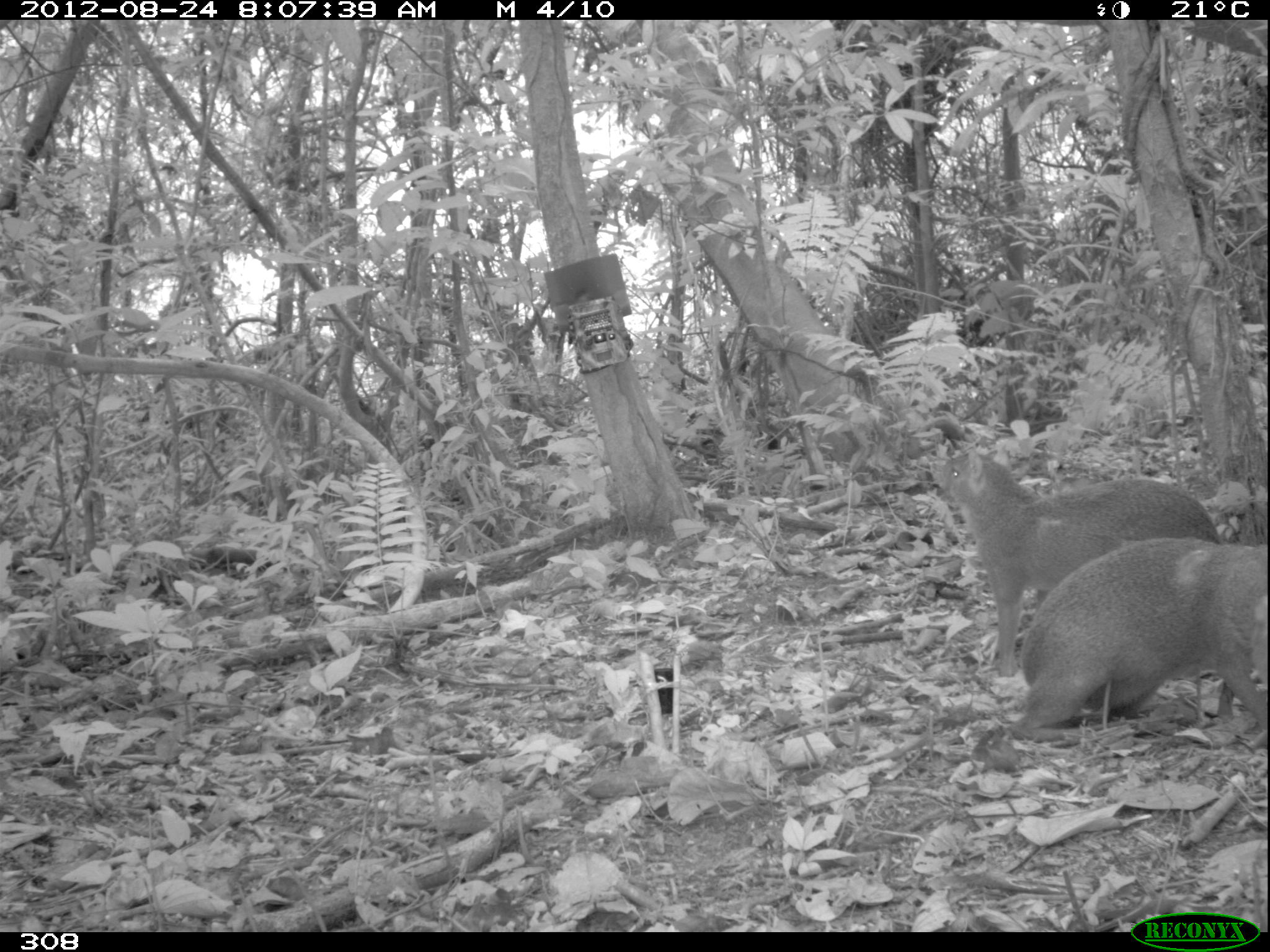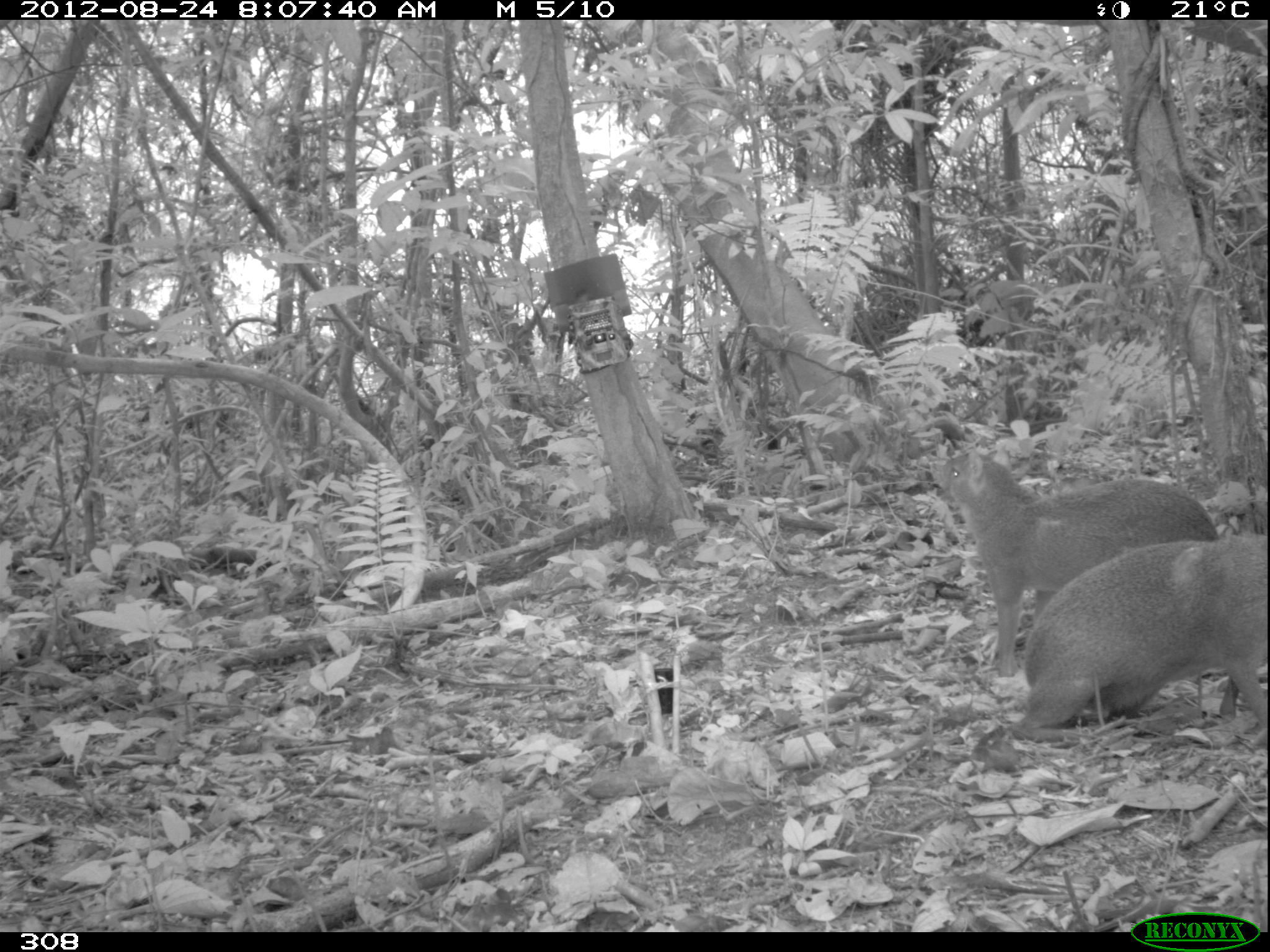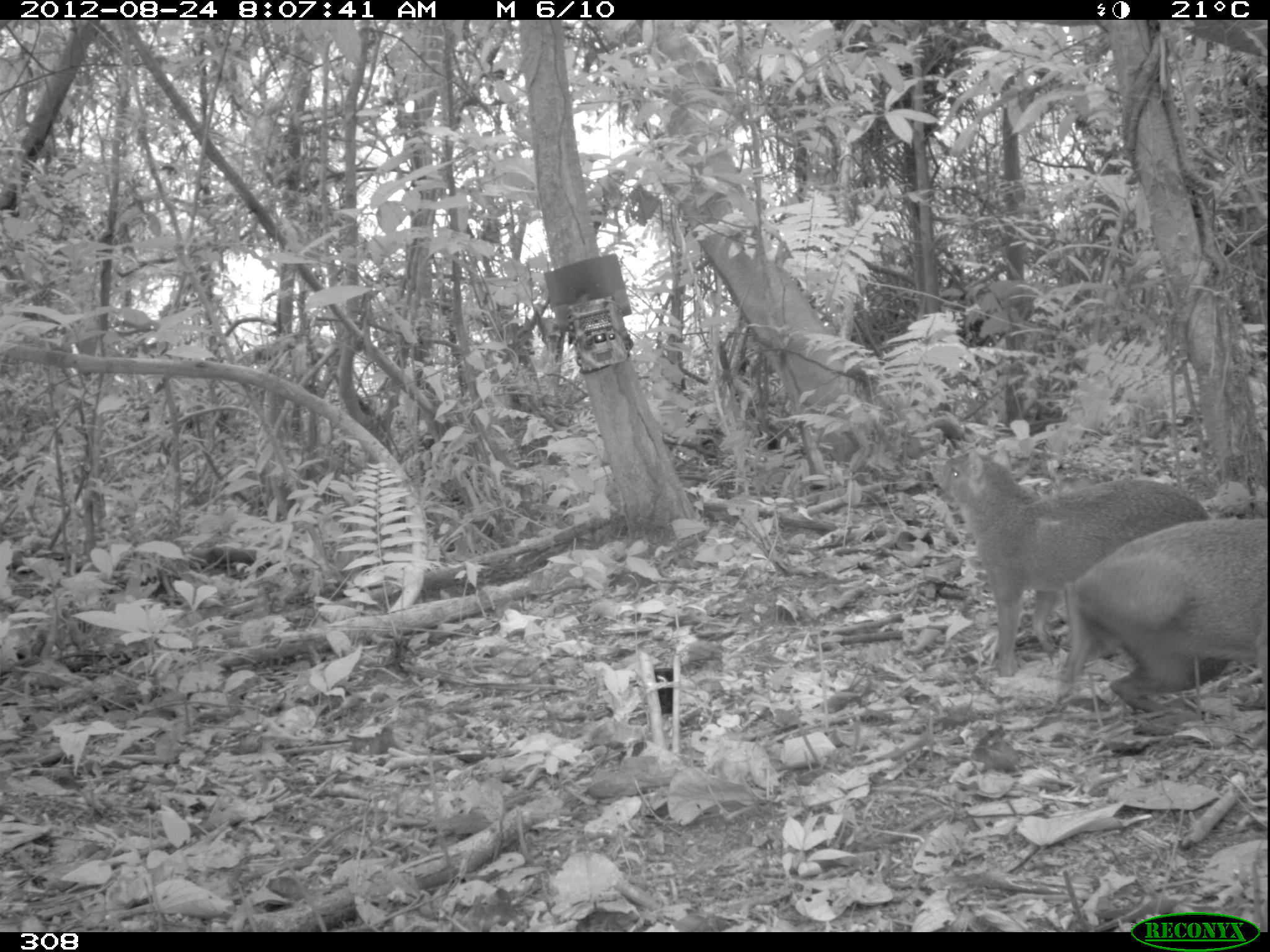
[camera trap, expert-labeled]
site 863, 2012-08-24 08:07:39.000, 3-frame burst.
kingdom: Animalia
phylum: Chordata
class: Mammalia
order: Rodentia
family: Dasyproctidae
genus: Dasyprocta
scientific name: Dasyprocta punctata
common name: central american agouti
Dasyprocta punctata (central american agouti).